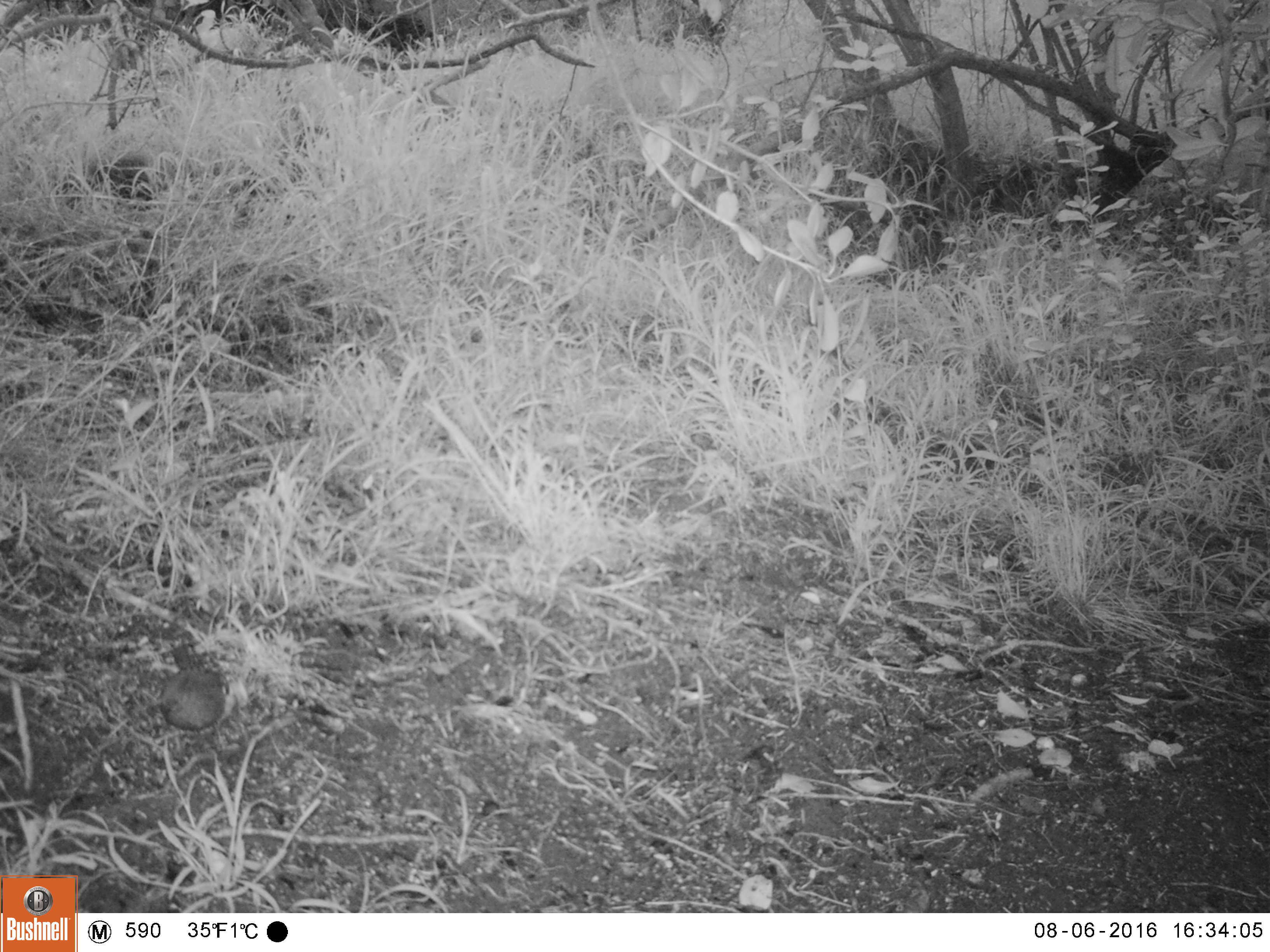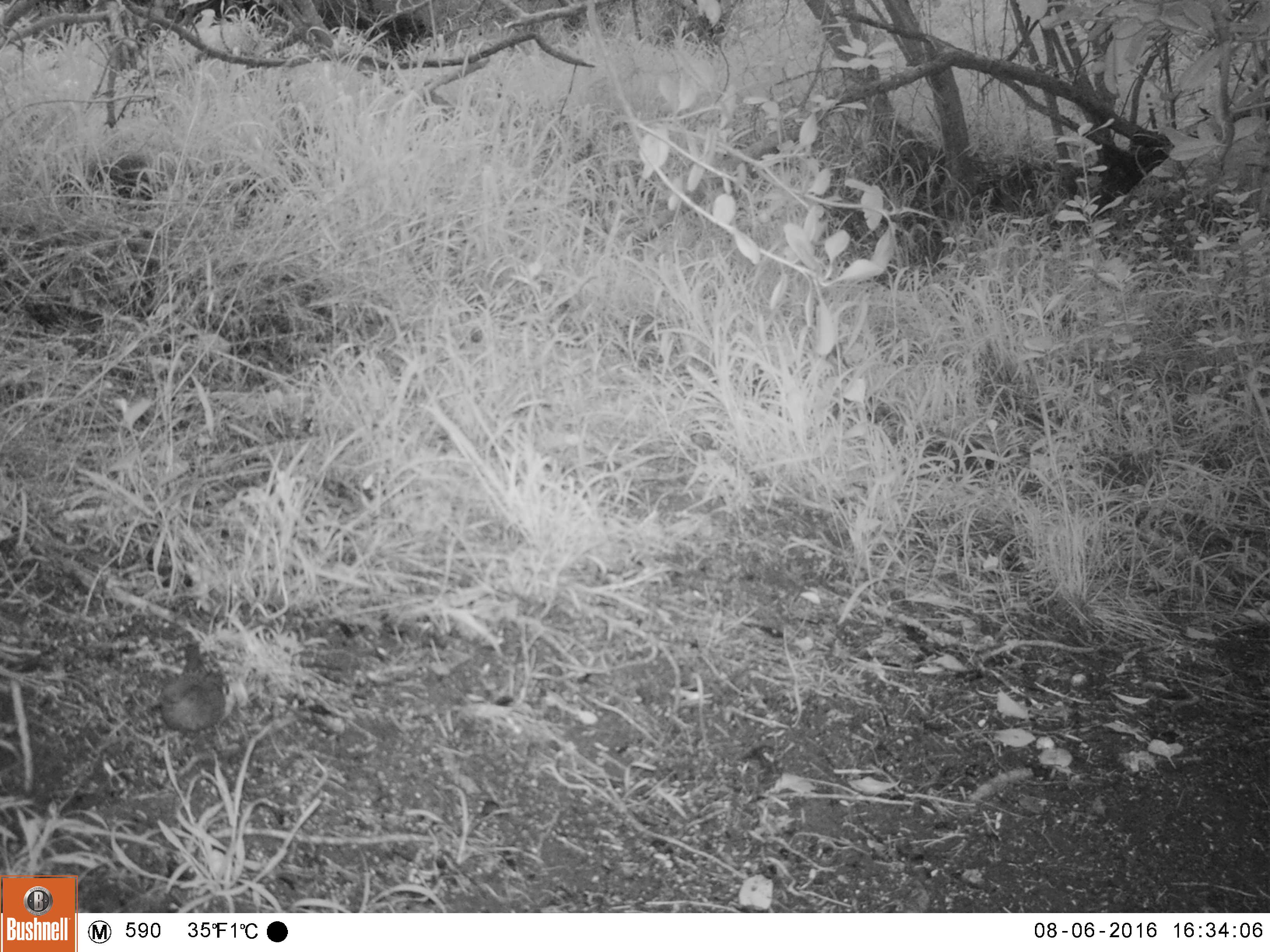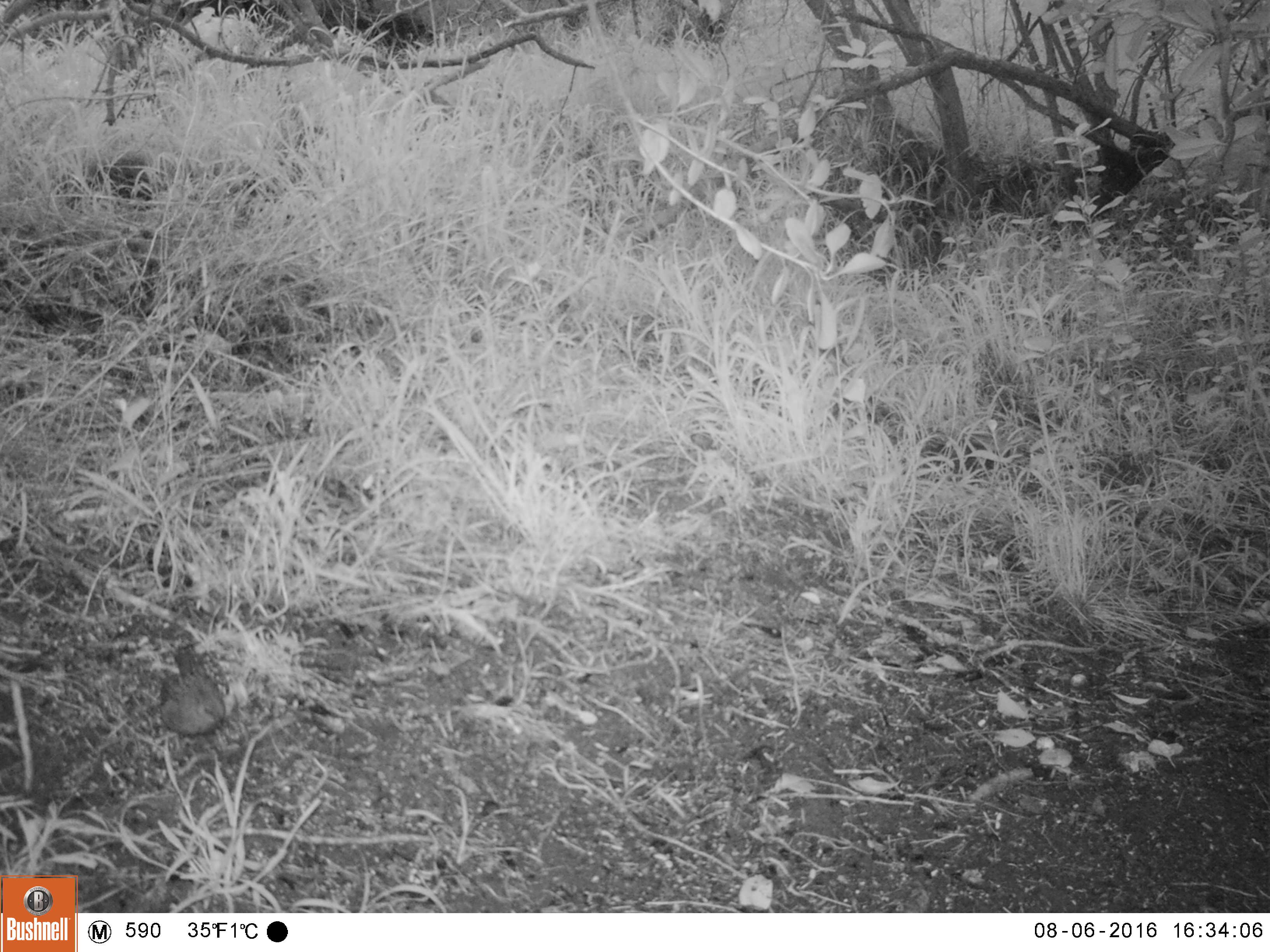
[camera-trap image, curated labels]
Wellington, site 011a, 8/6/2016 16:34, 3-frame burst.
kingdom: Animalia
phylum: Chordata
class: Aves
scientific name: Aves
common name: bird